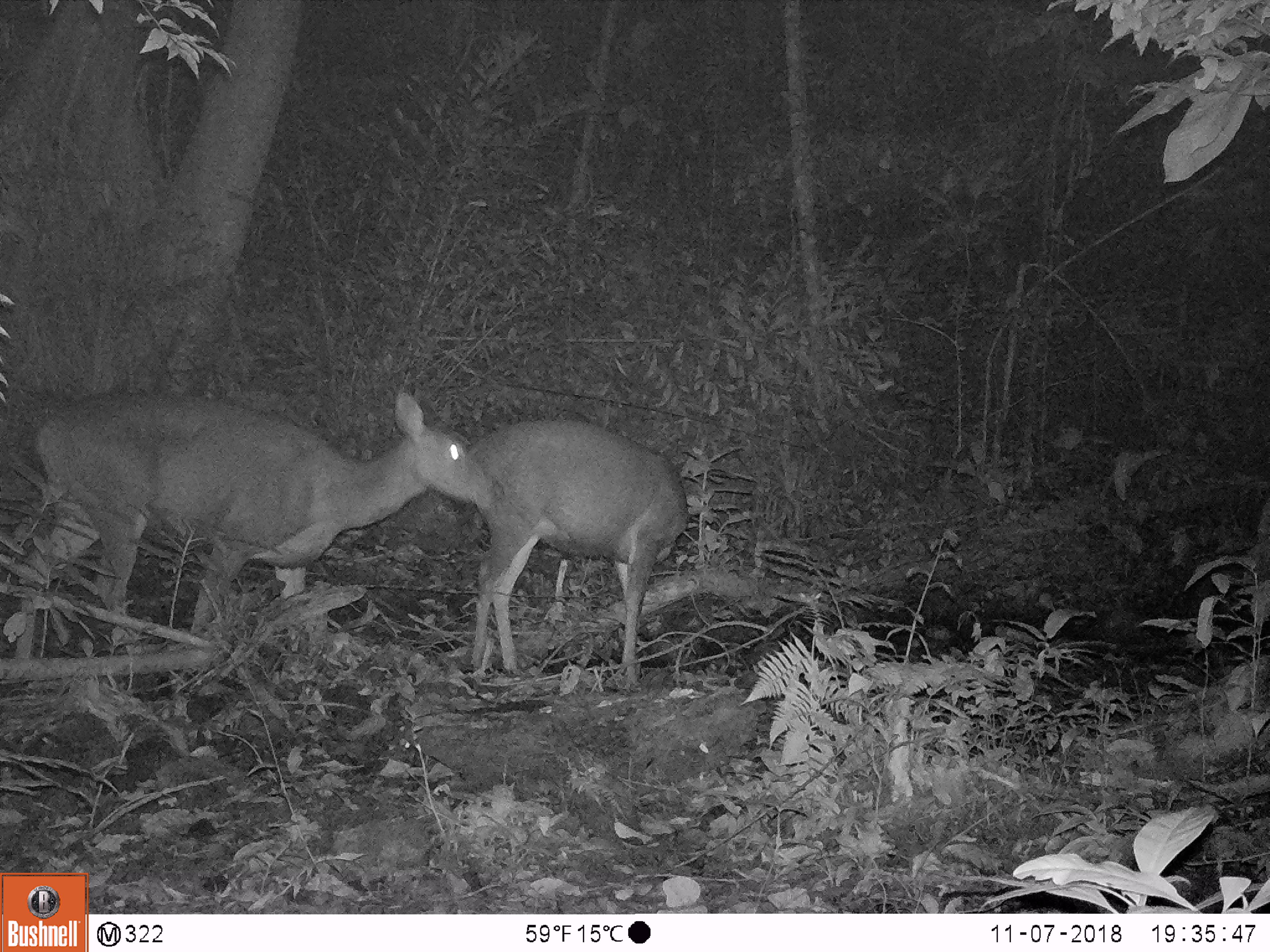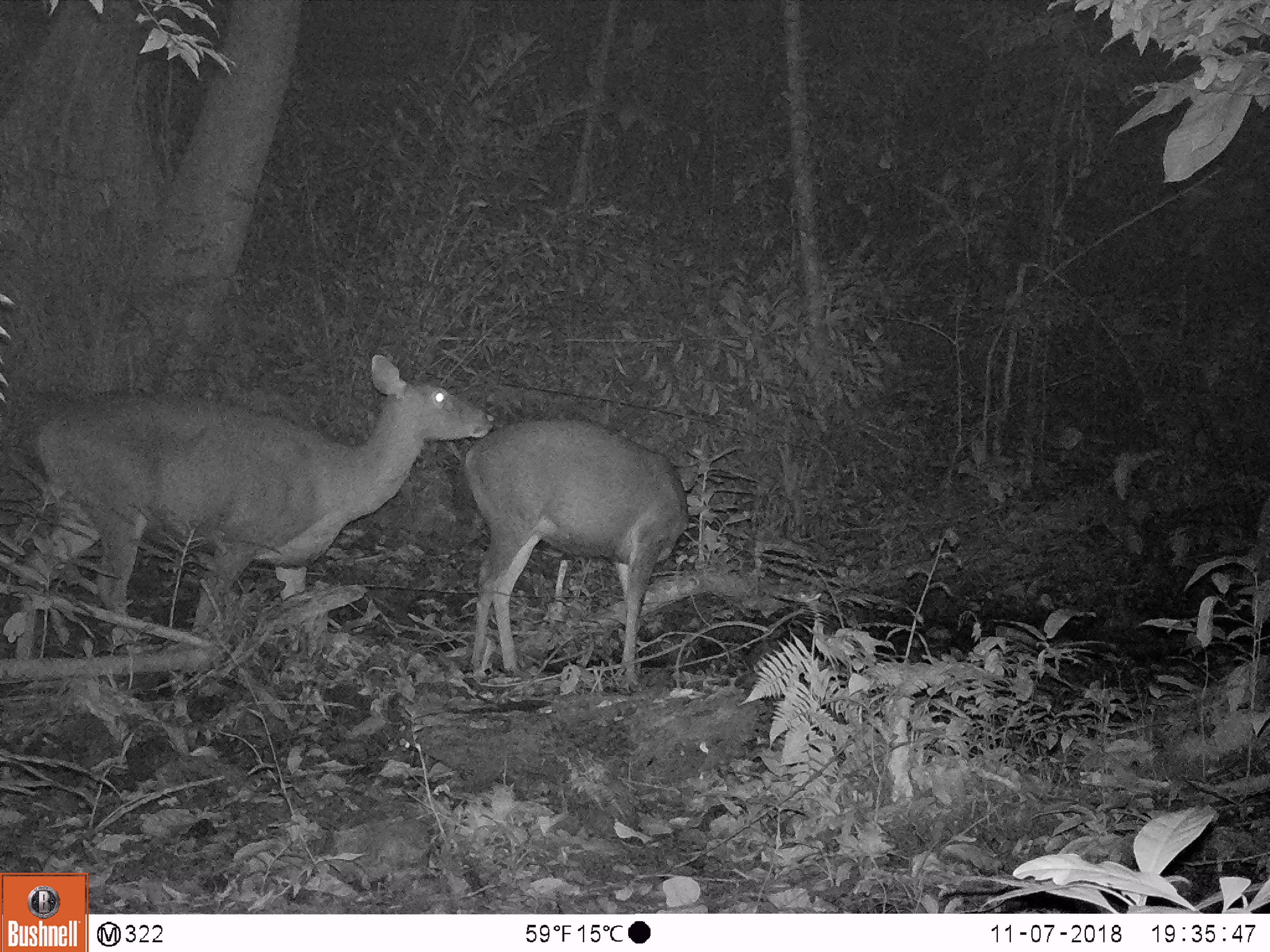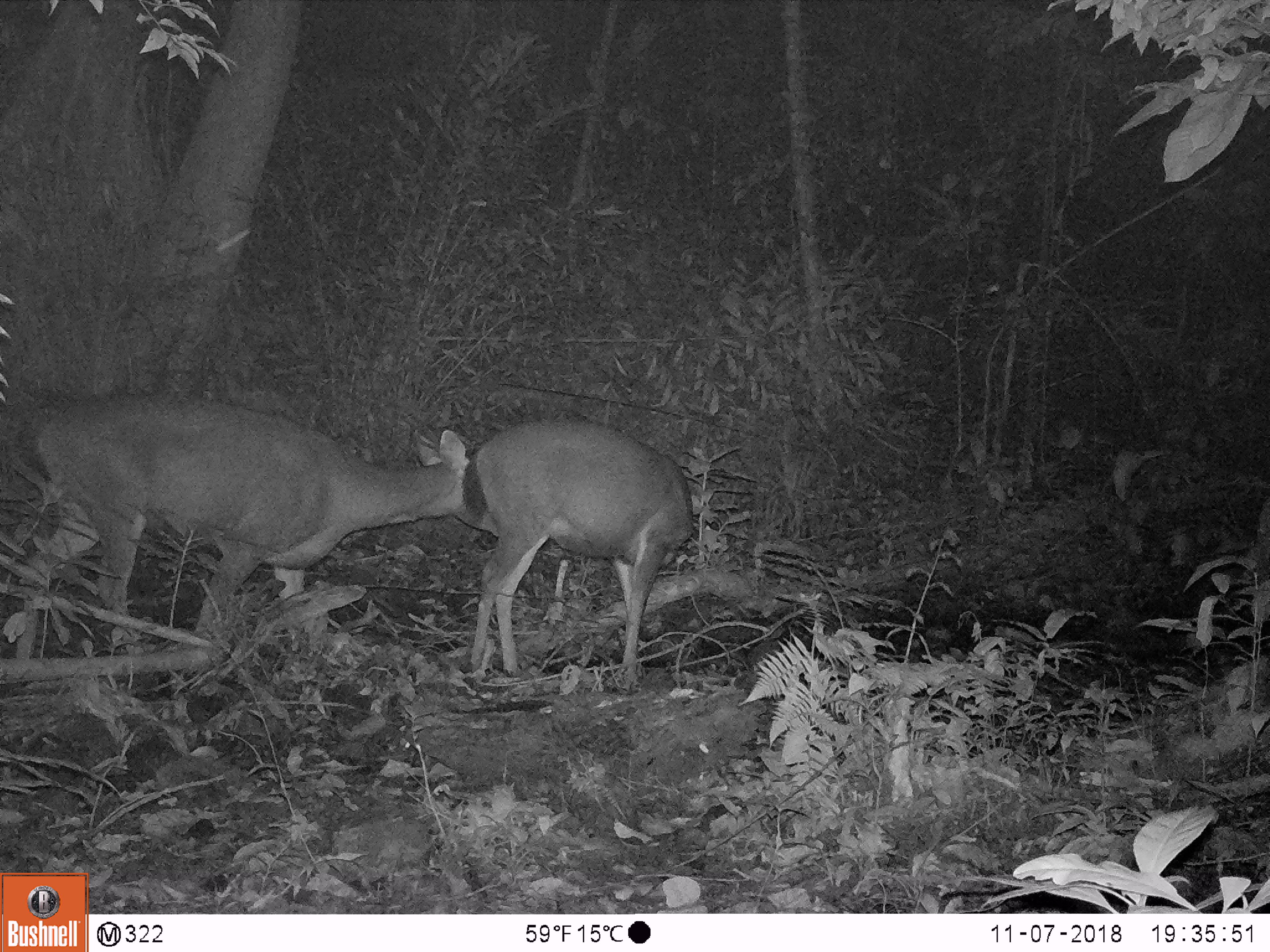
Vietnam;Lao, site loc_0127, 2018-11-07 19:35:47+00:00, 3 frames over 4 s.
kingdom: Animalia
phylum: Chordata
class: Mammalia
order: Artiodactyla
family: Cervidae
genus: Rusa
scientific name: Rusa unicolor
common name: sambar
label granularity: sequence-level